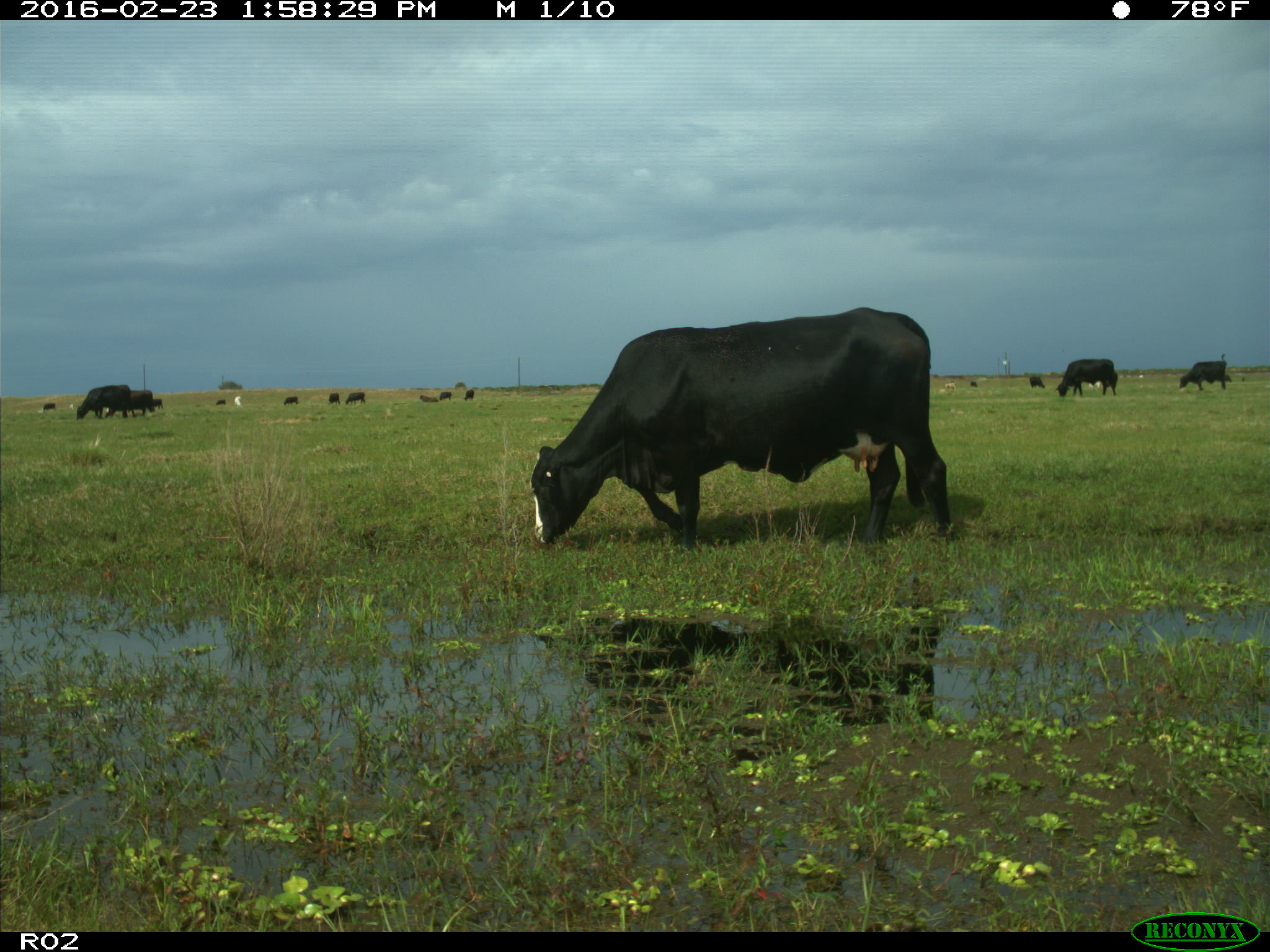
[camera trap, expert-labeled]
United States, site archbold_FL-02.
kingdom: Animalia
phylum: Chordata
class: Mammalia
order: Artiodactyla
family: Bovidae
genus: Bos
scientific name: Bos taurus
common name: domestic cow